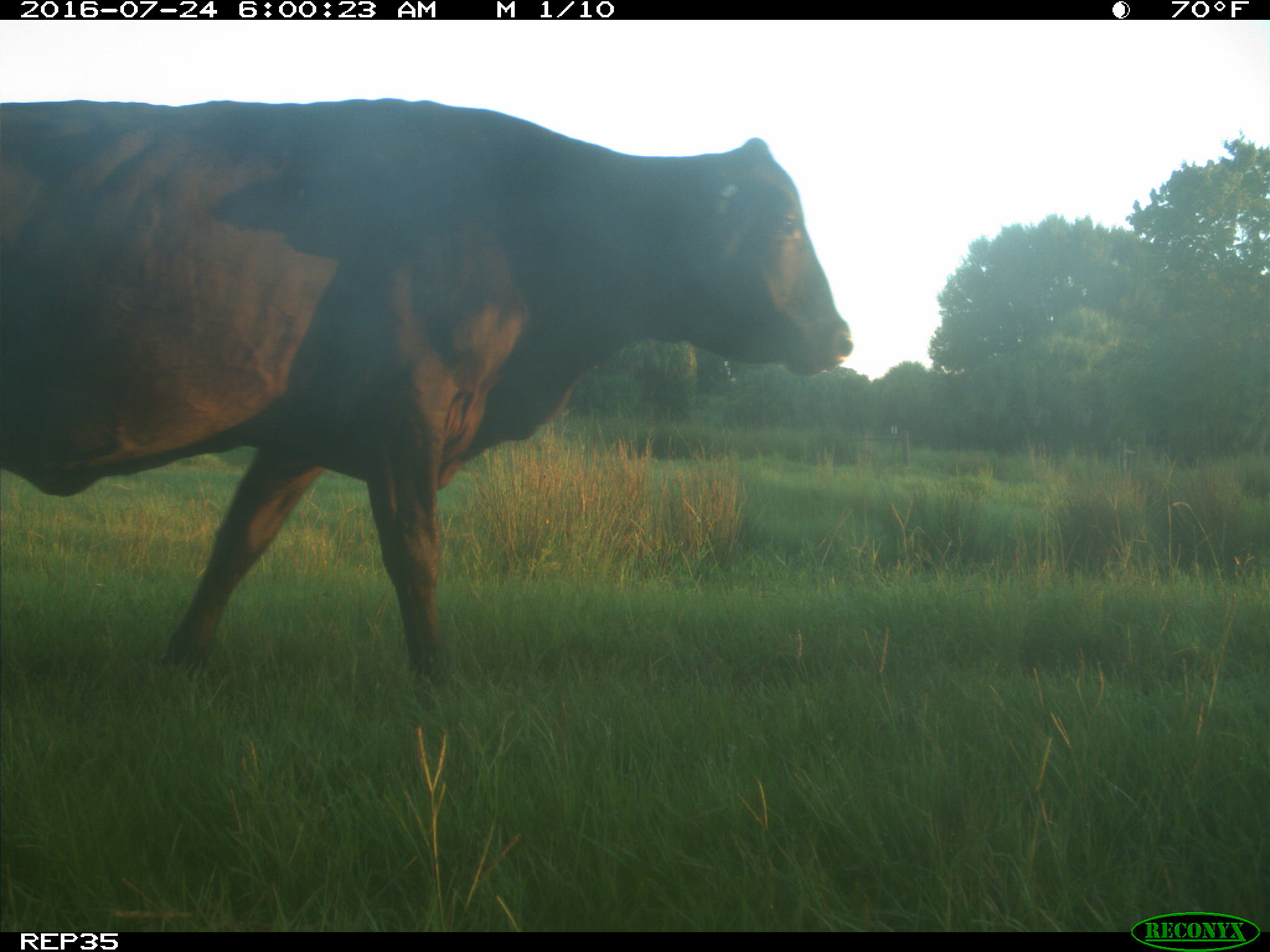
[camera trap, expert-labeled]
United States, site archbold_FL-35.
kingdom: Animalia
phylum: Chordata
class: Mammalia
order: Artiodactyla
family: Bovidae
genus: Bos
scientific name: Bos taurus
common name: domestic cow